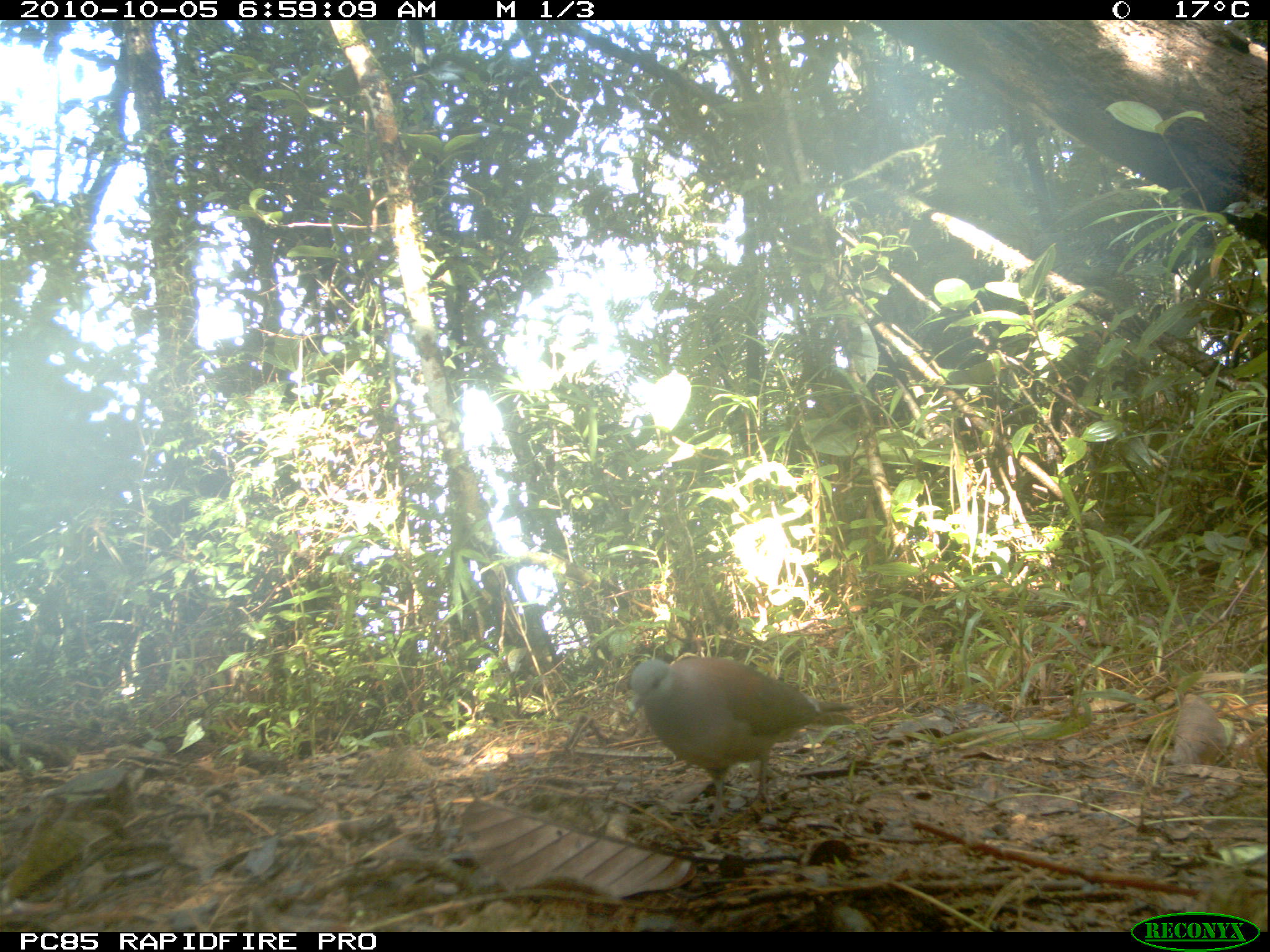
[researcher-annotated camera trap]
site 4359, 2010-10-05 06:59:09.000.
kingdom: Animalia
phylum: Chordata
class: Aves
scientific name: Aves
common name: bird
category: unknown bird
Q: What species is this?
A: Unknown bird (bird) (Aves).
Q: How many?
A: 1.